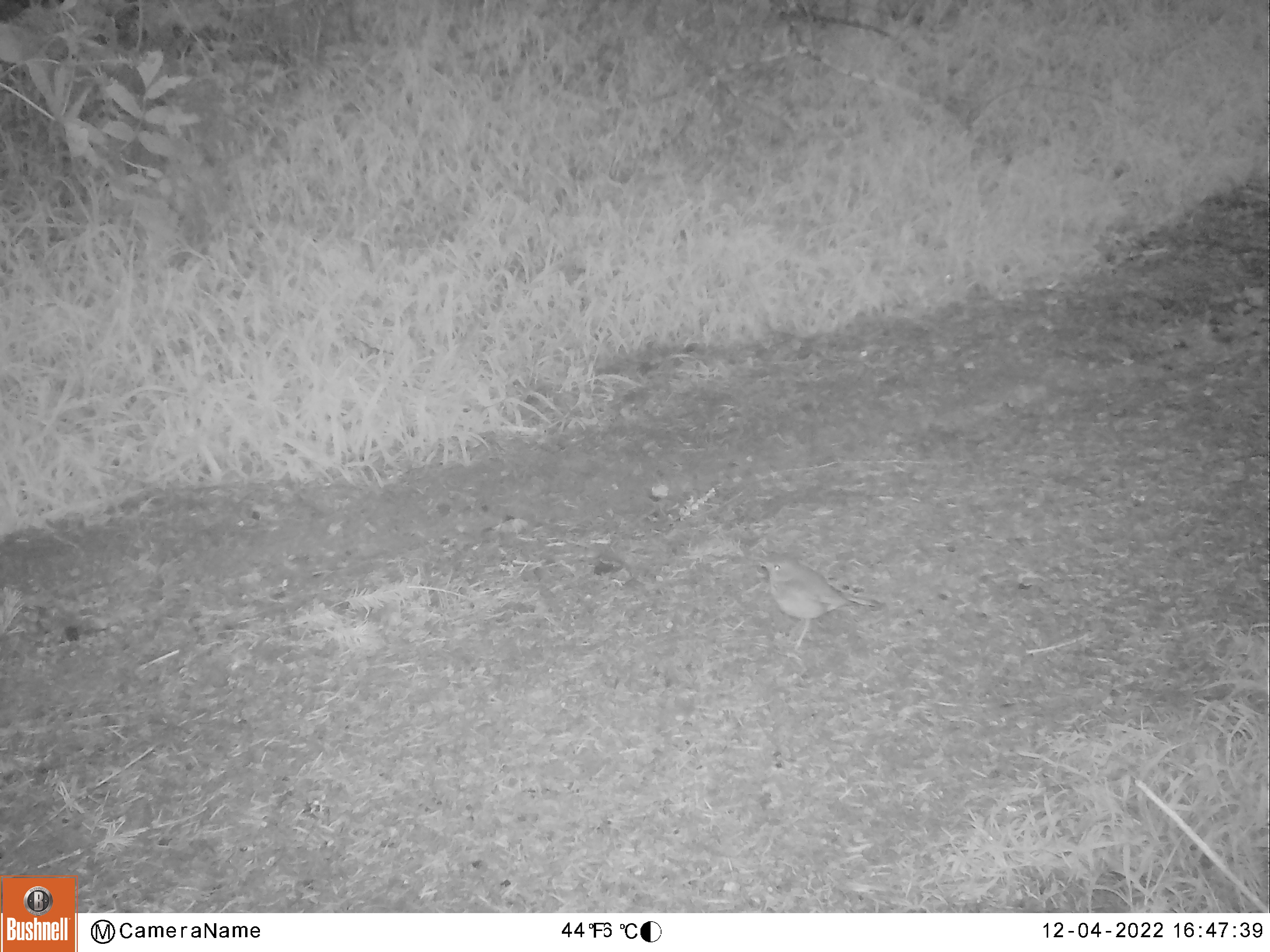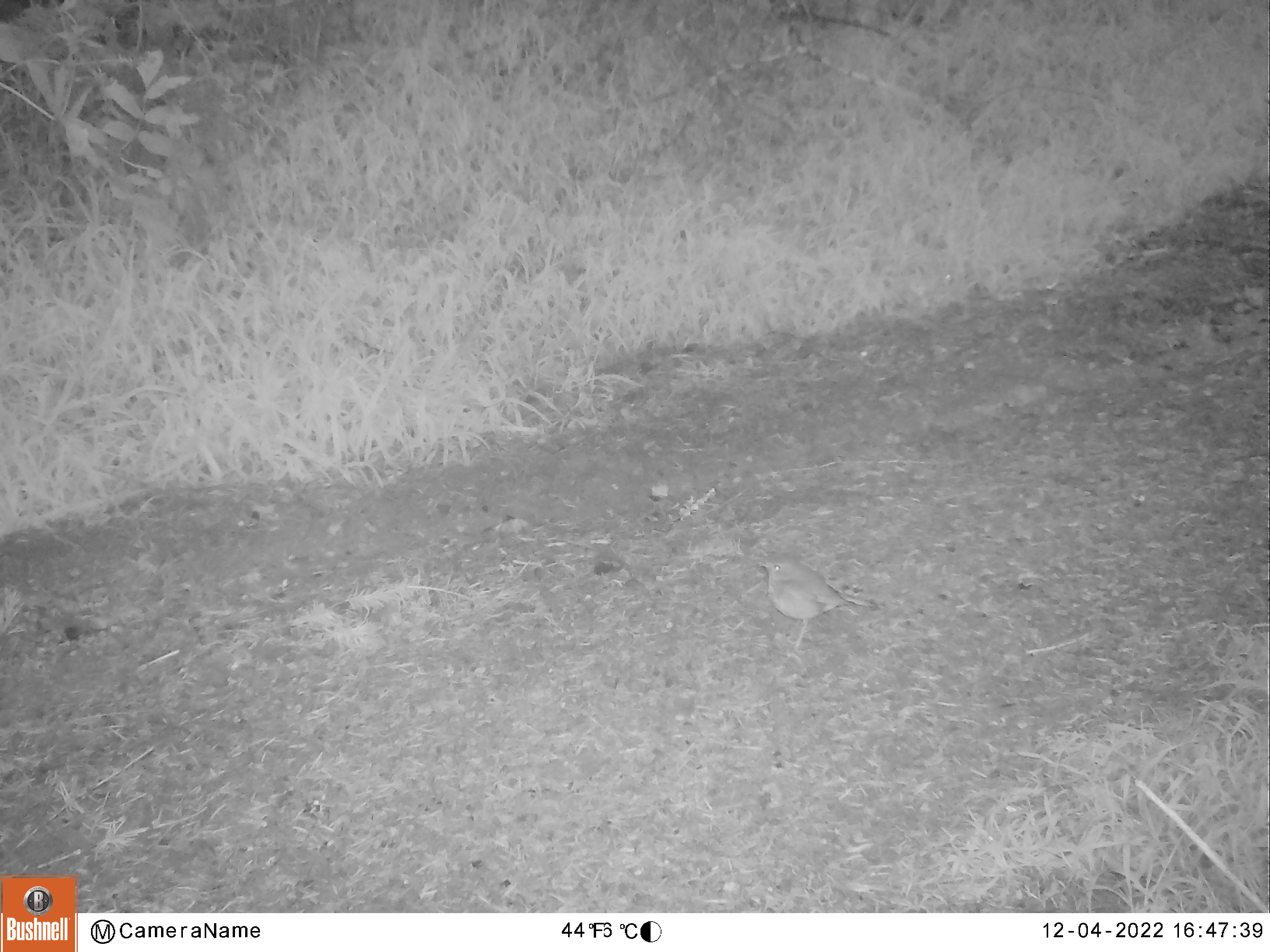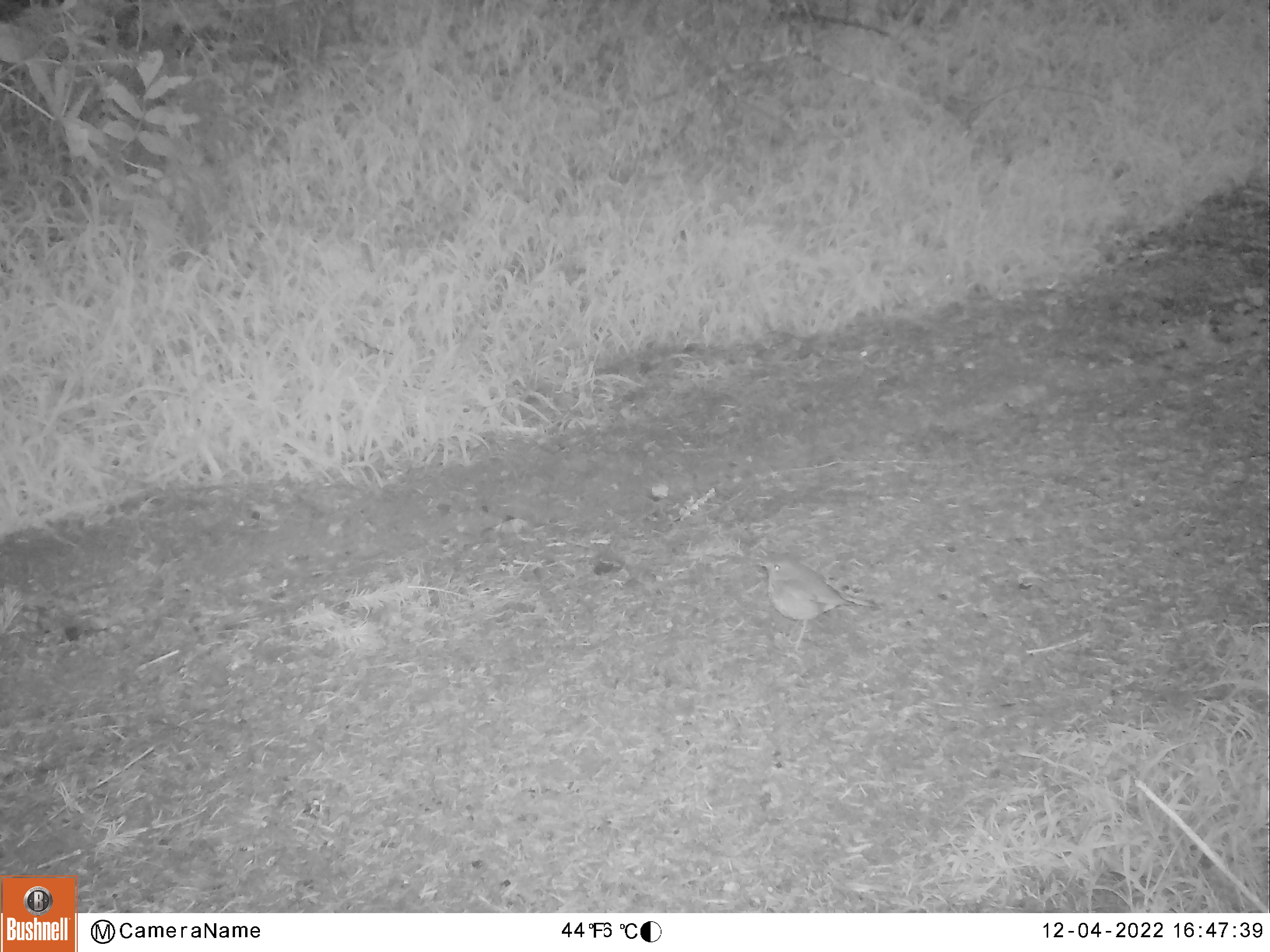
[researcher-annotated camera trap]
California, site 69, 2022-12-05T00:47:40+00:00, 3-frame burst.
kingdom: Animalia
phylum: Chordata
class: Aves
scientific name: Aves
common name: bird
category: unknown bird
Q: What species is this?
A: Unknown bird (bird) (Aves).